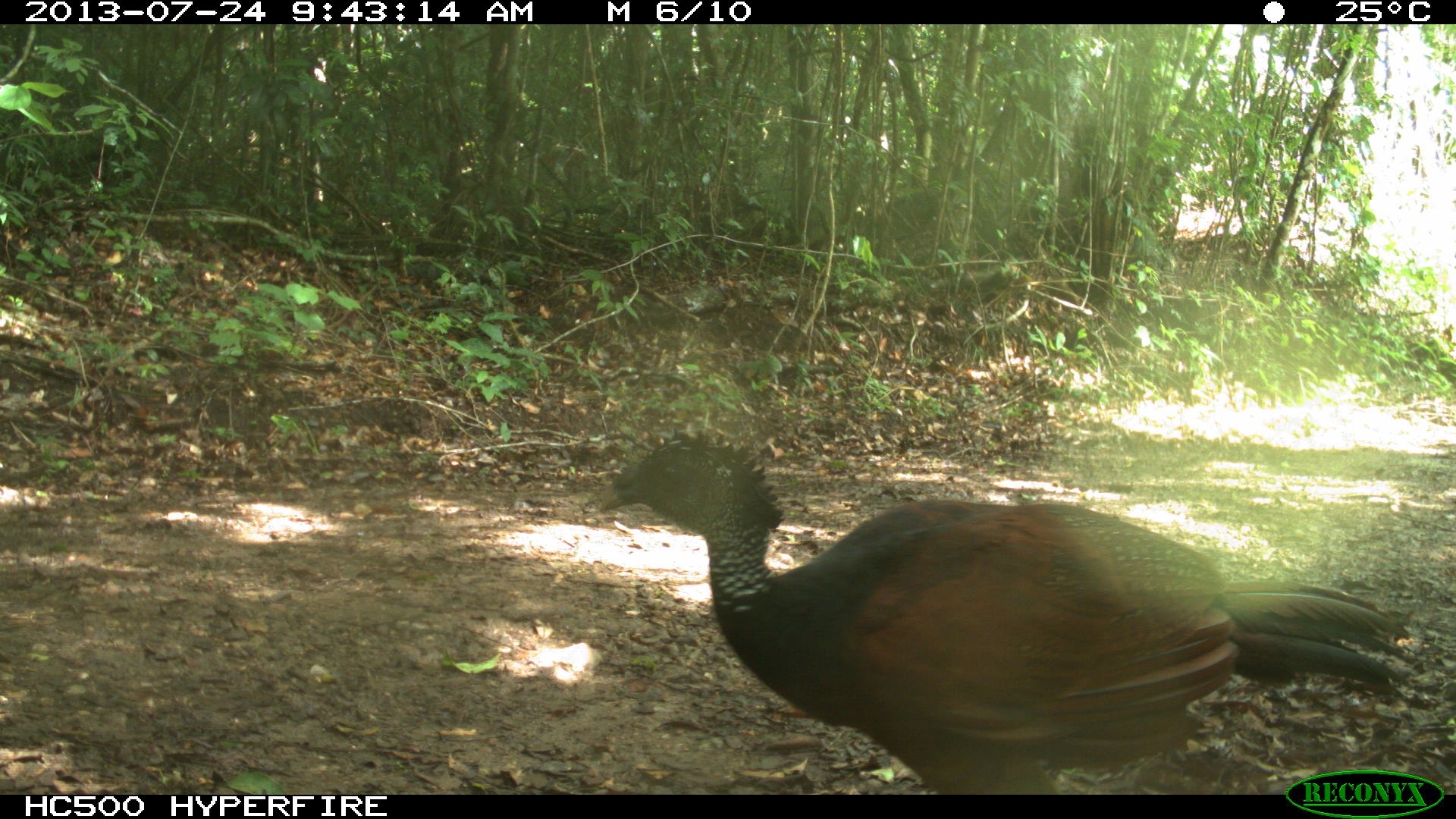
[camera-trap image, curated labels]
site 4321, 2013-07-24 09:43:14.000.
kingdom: Animalia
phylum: Chordata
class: Aves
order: Galliformes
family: Cracidae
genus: Crax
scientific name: Crax rubra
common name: great curassow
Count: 1.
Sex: female.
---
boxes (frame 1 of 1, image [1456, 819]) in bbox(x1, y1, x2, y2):
crax rubra: bbox(595, 426, 1418, 793)